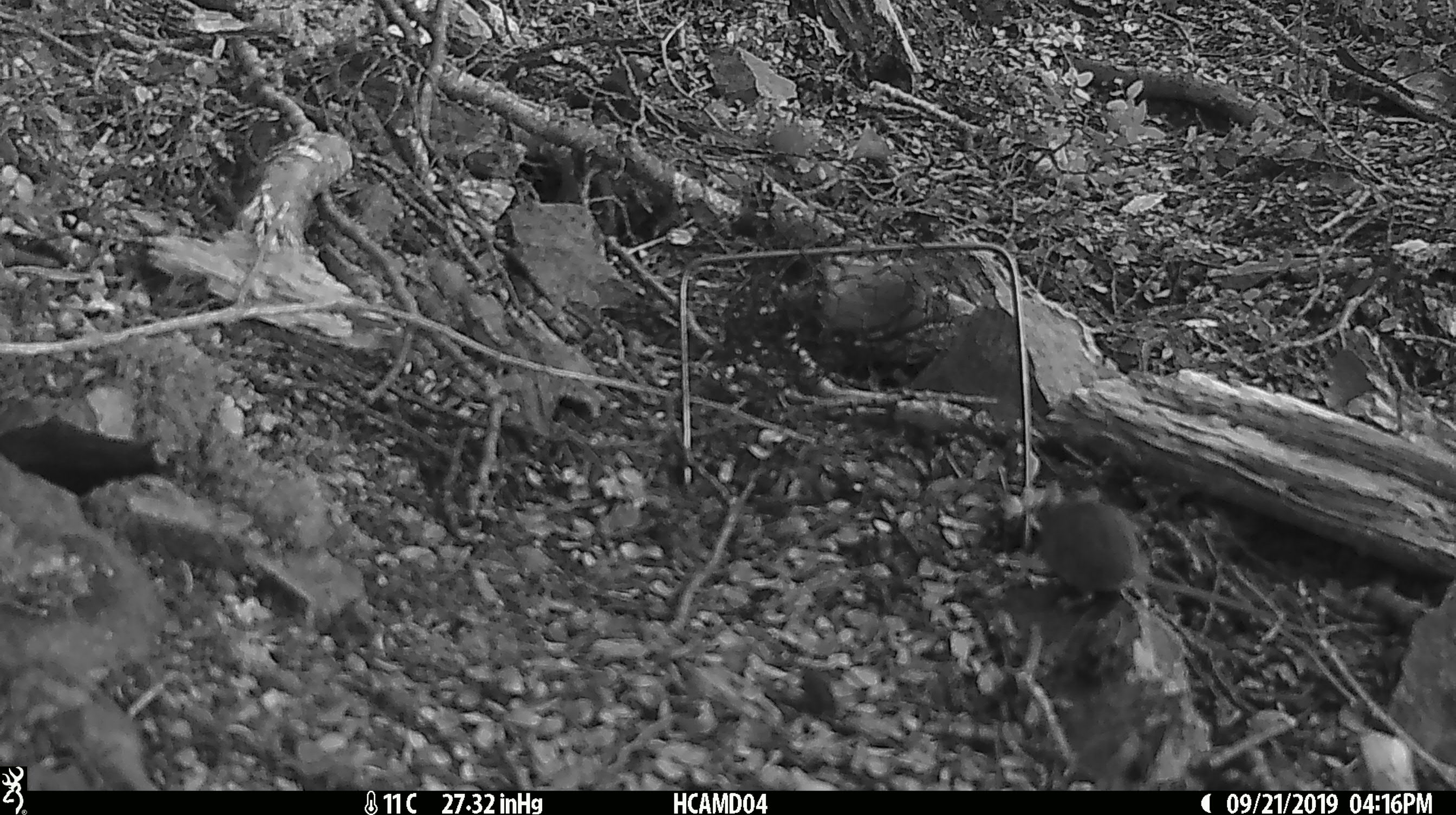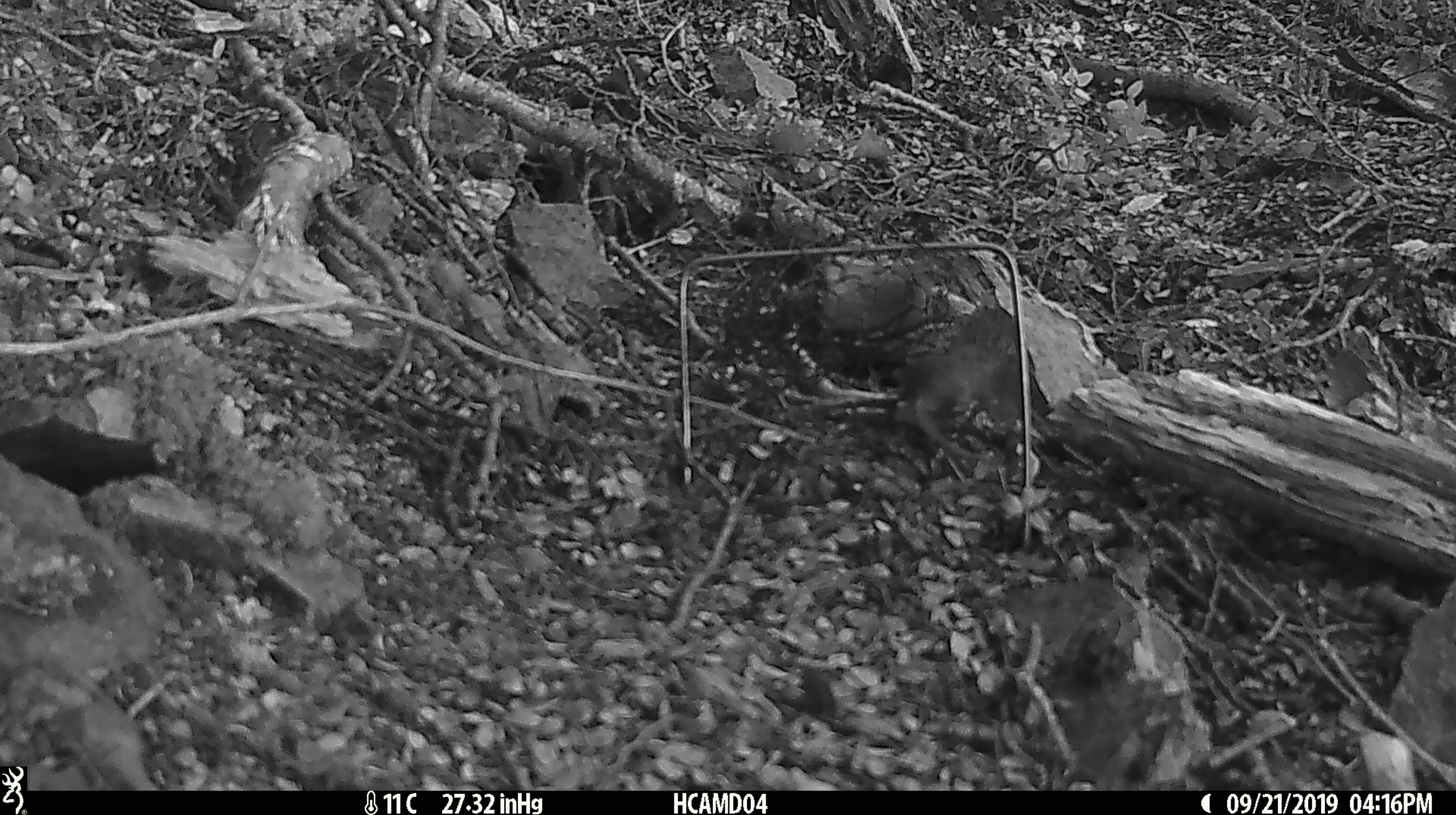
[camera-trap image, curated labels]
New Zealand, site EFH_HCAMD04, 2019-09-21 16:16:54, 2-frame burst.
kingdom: Animalia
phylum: Chordata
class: Mammalia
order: Rodentia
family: Muridae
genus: Mus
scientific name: Mus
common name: mouse